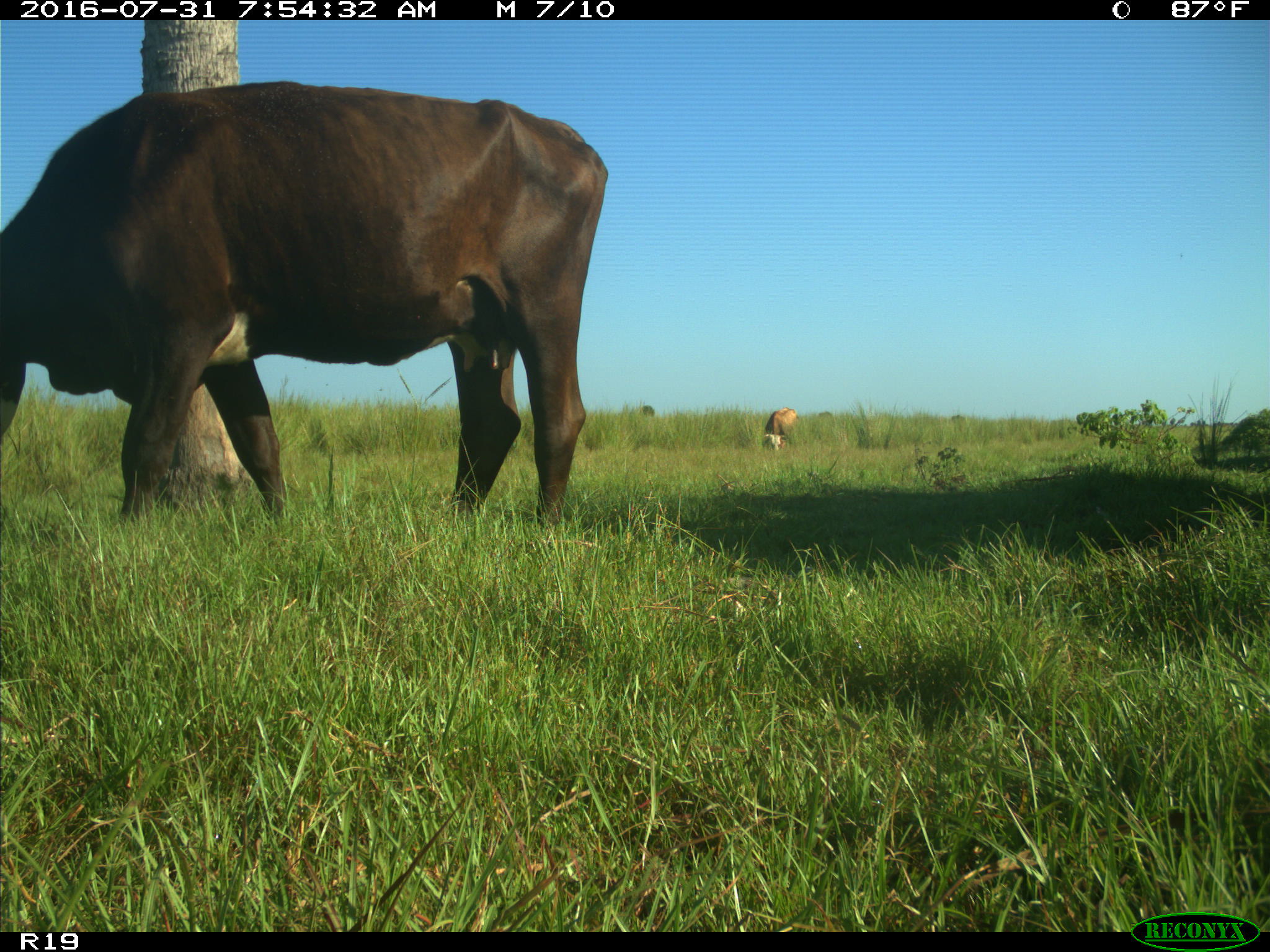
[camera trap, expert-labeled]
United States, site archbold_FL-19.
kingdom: Animalia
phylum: Chordata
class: Mammalia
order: Artiodactyla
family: Bovidae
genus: Bos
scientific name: Bos taurus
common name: domestic cow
Bos taurus (domestic cow).